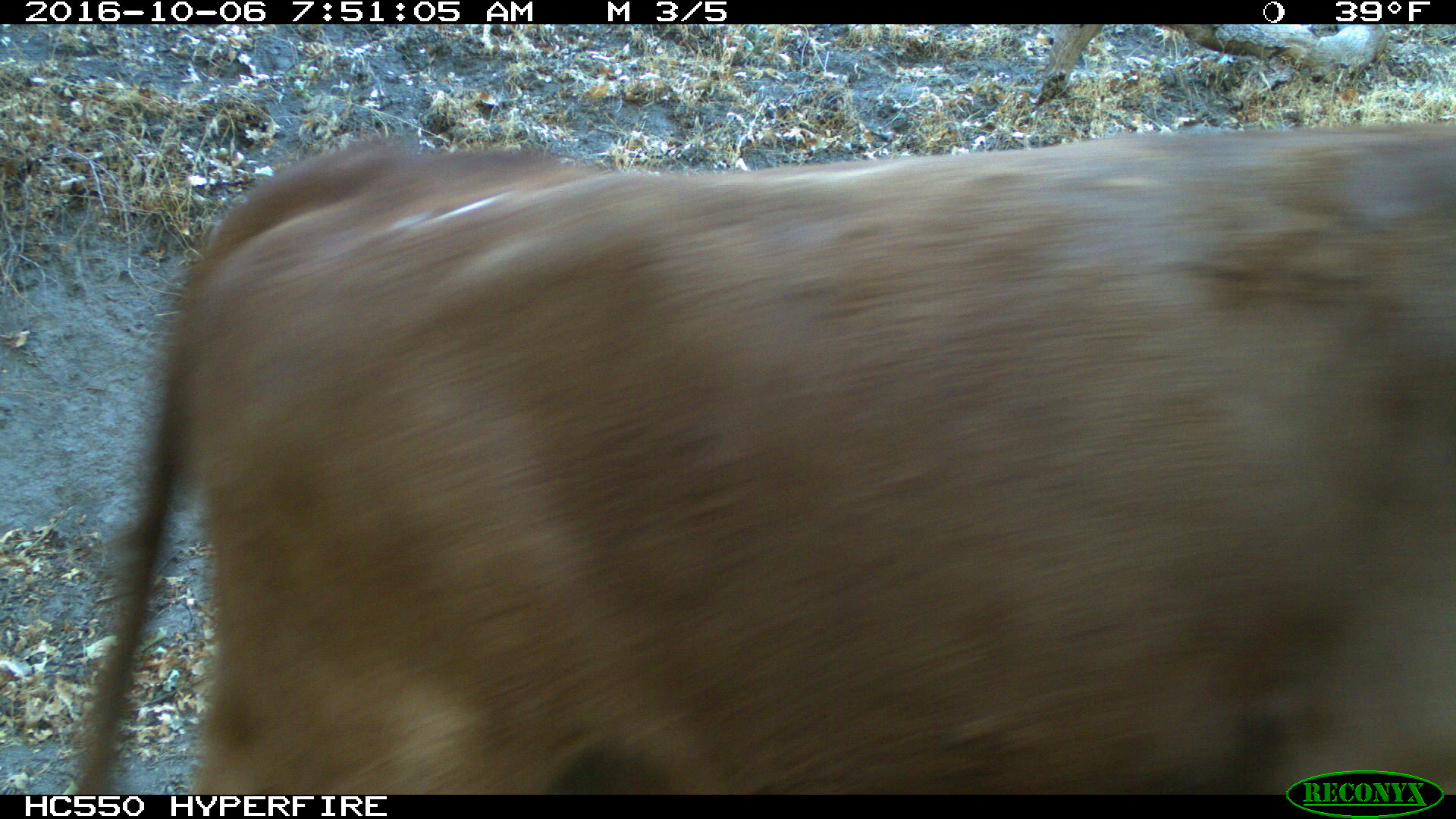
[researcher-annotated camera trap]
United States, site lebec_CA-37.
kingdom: Animalia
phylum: Chordata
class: Mammalia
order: Artiodactyla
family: Bovidae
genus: Bos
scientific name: Bos taurus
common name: domestic cow